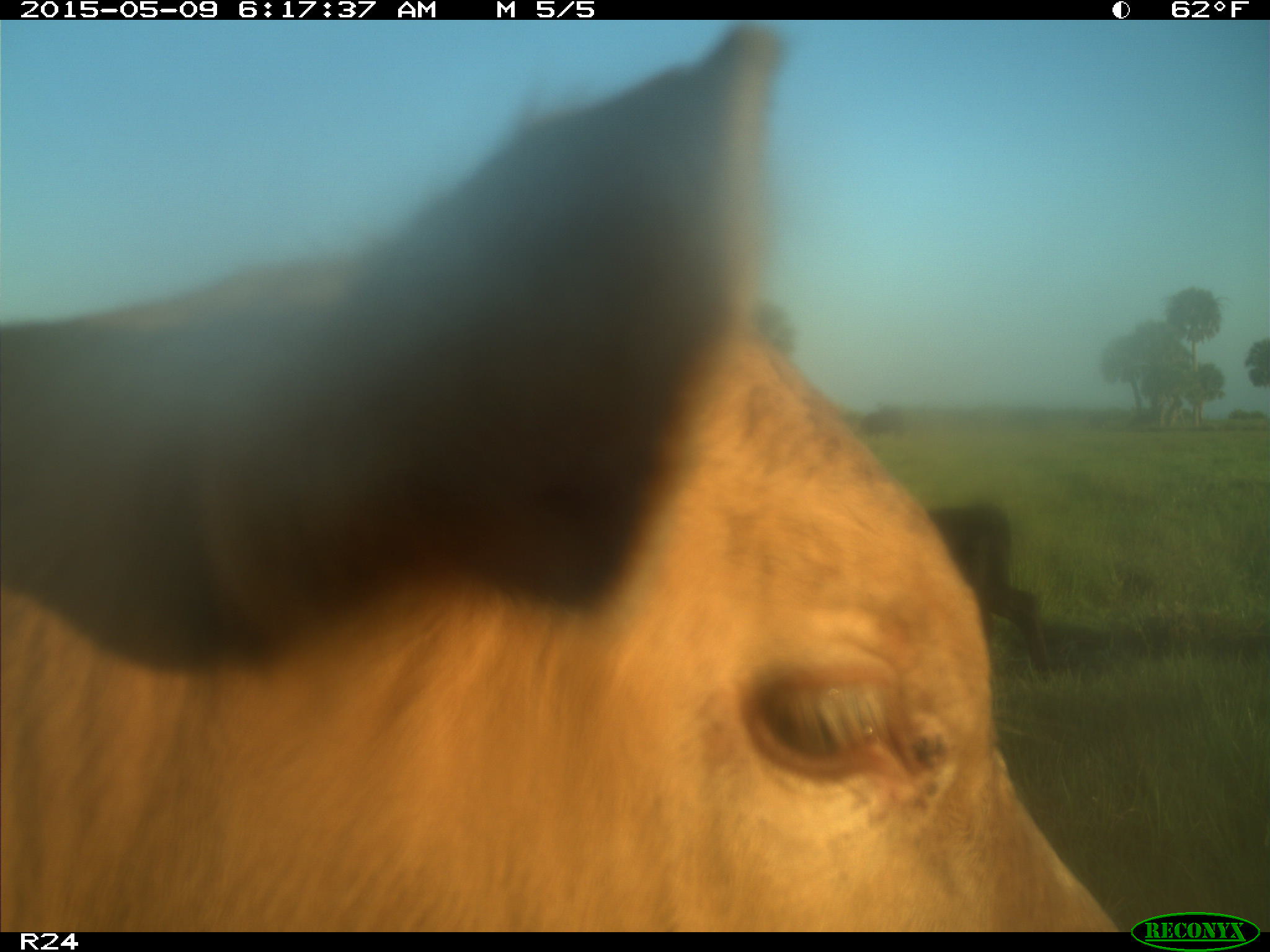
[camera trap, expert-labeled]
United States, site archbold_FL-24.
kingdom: Animalia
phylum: Chordata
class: Mammalia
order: Artiodactyla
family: Bovidae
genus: Bos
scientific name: Bos taurus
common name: domestic cow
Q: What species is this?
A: Bos taurus (domestic cow).